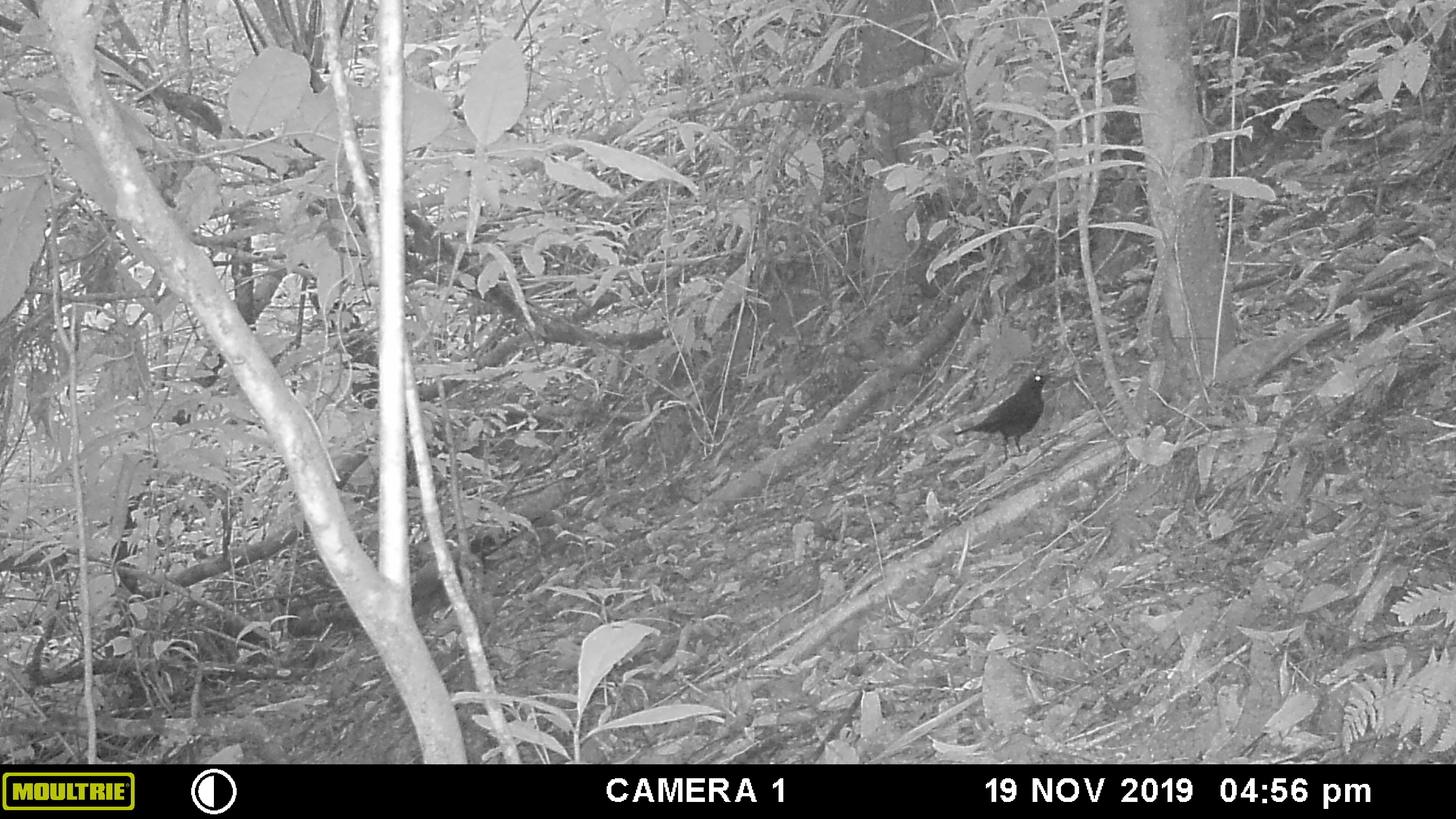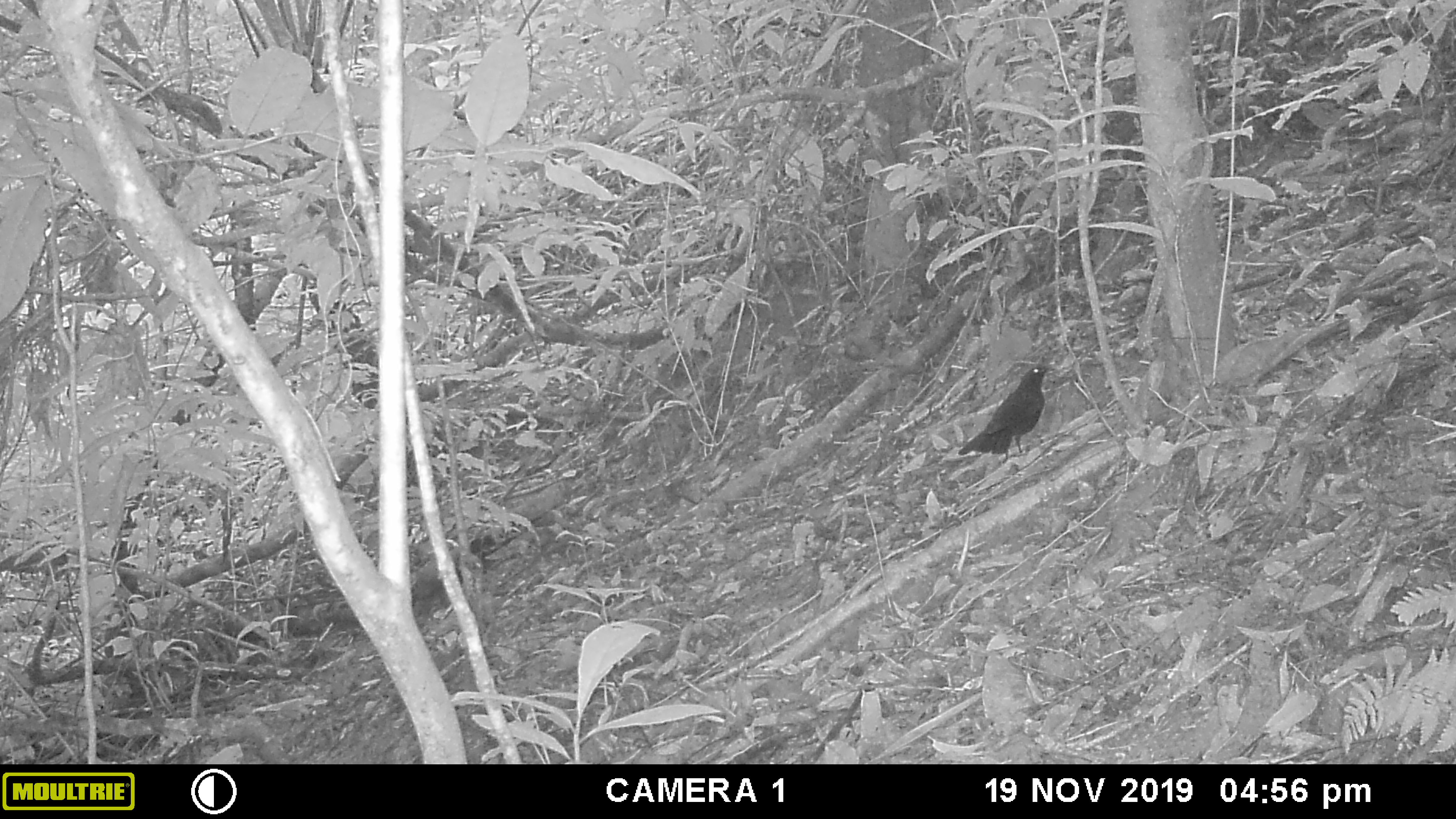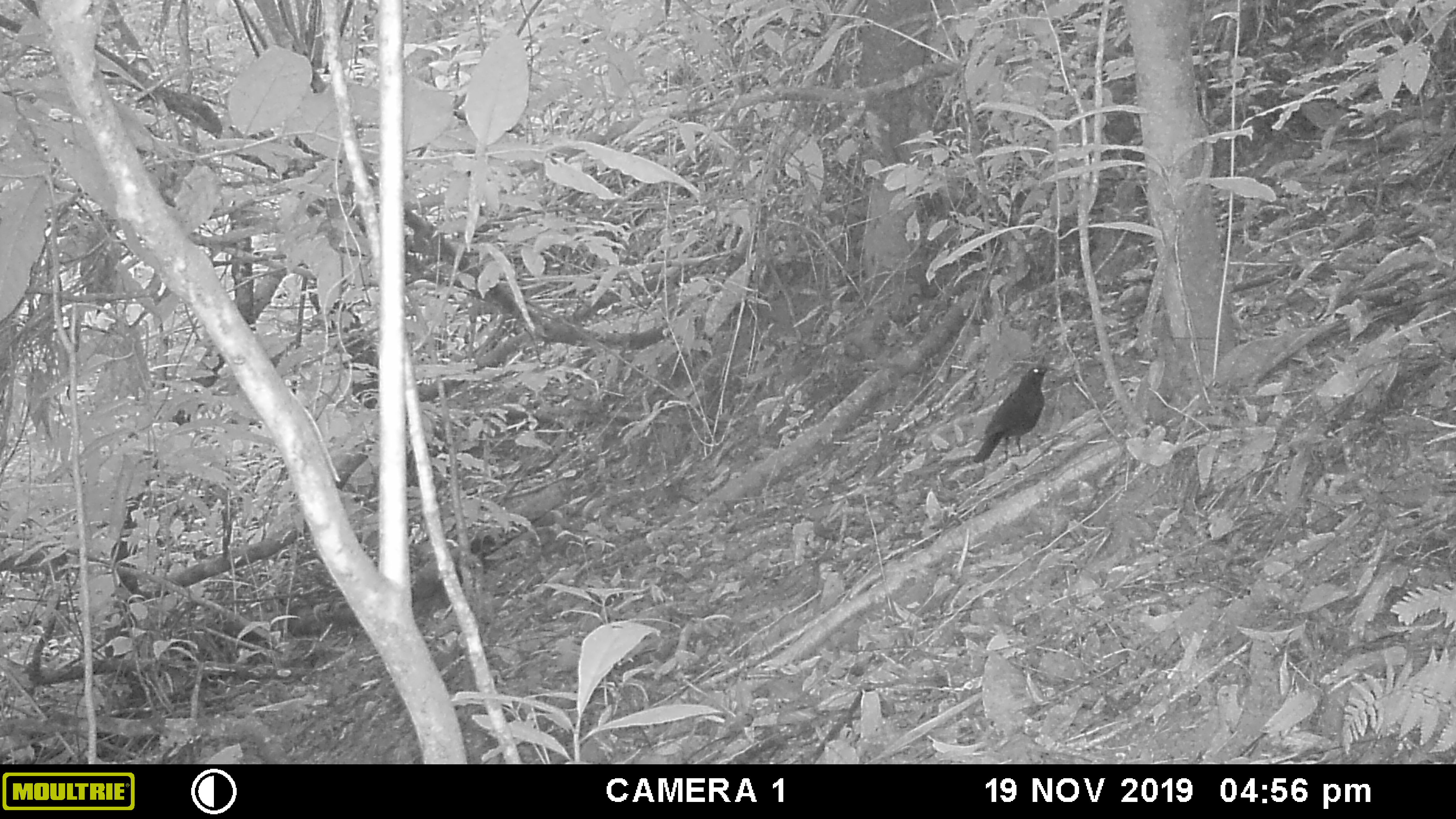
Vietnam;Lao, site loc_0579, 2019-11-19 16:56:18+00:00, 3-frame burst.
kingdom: Animalia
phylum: Chordata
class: Aves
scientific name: Aves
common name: bird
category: unidentified bird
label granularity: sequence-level